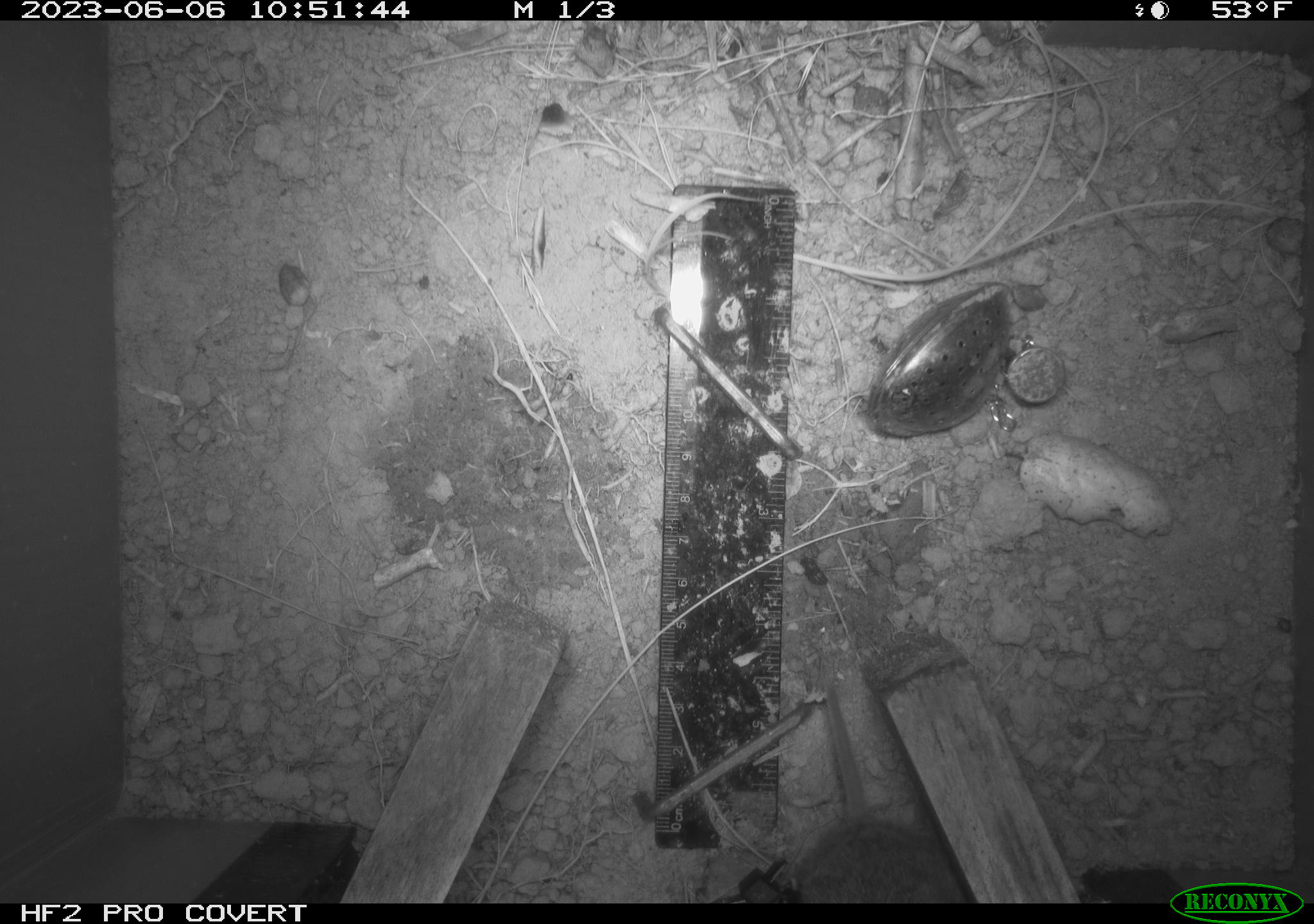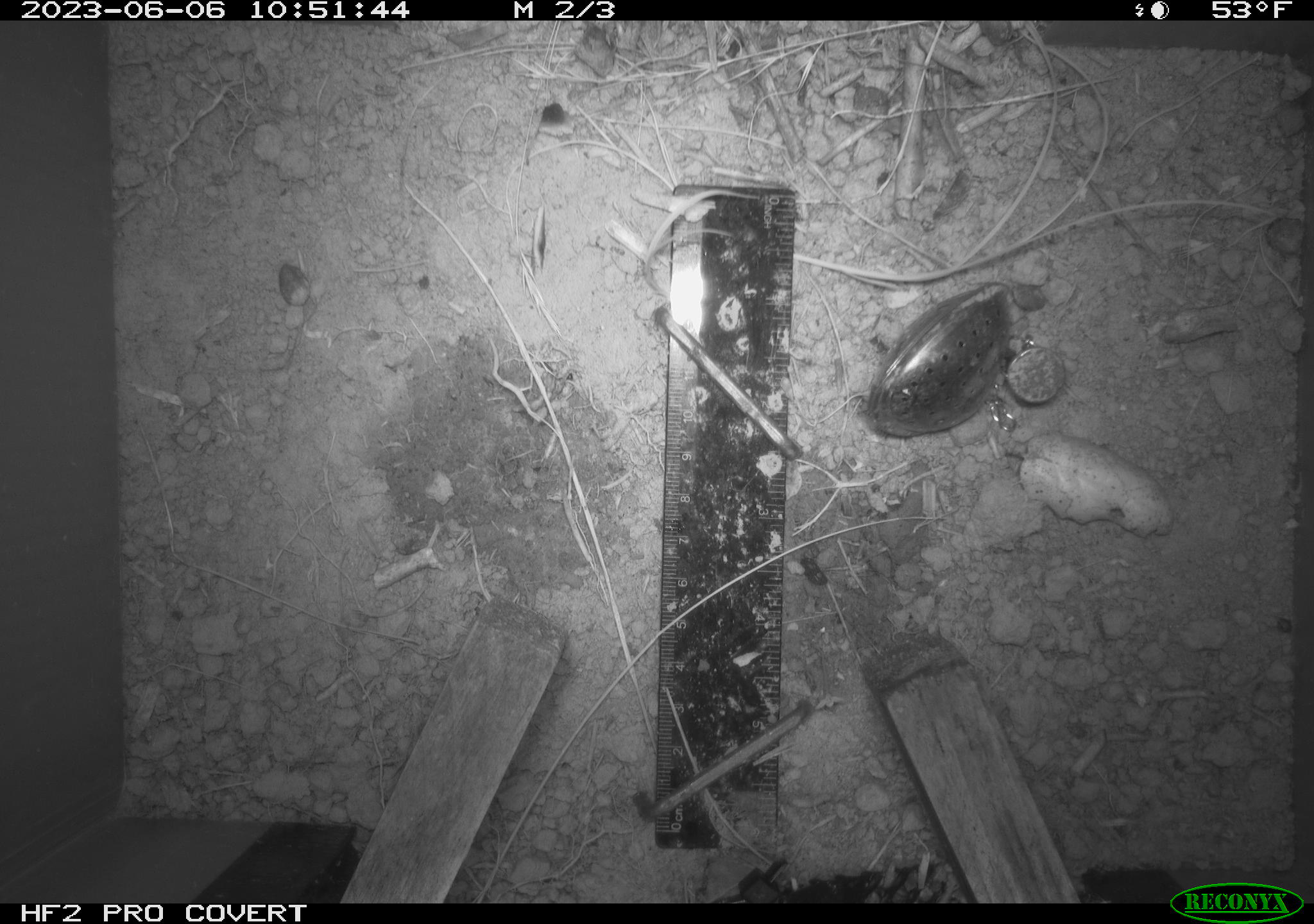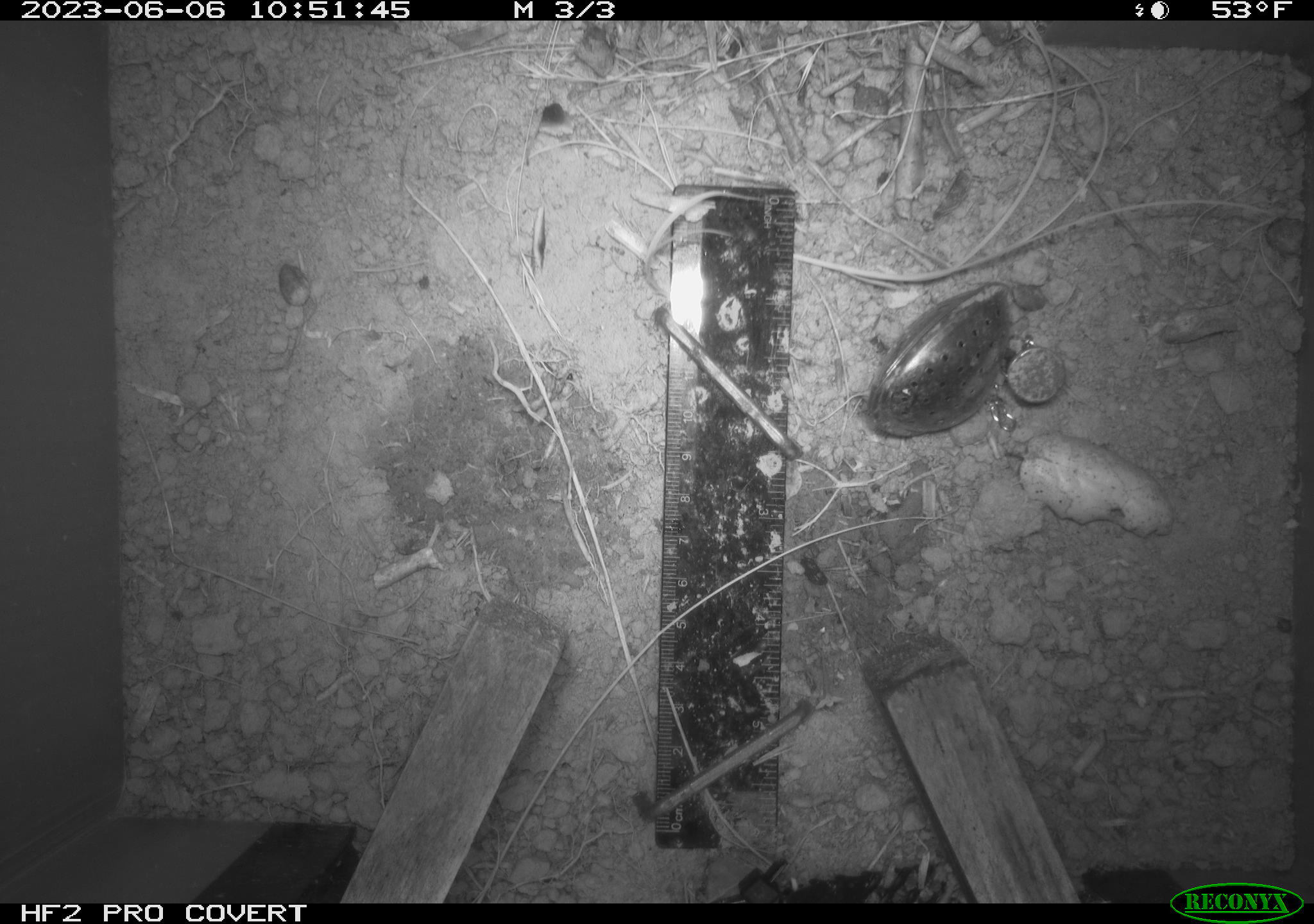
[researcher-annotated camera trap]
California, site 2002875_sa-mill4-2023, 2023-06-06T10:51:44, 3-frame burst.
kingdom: Animalia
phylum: Chordata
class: Mammalia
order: Rodentia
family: Cricetidae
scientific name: Arvicolinae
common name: voles, lemmings, and muskrats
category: arvicolinae subfamily